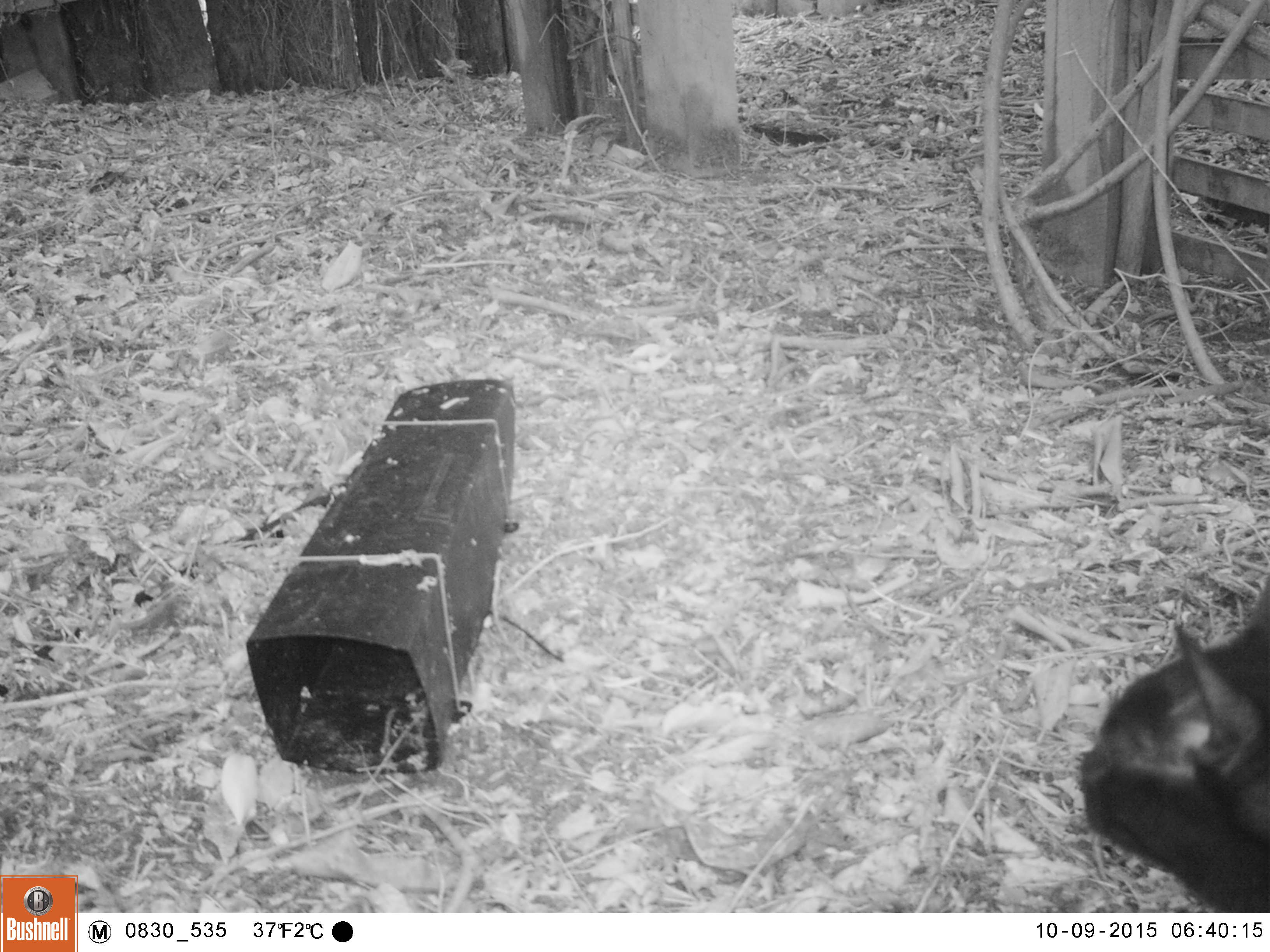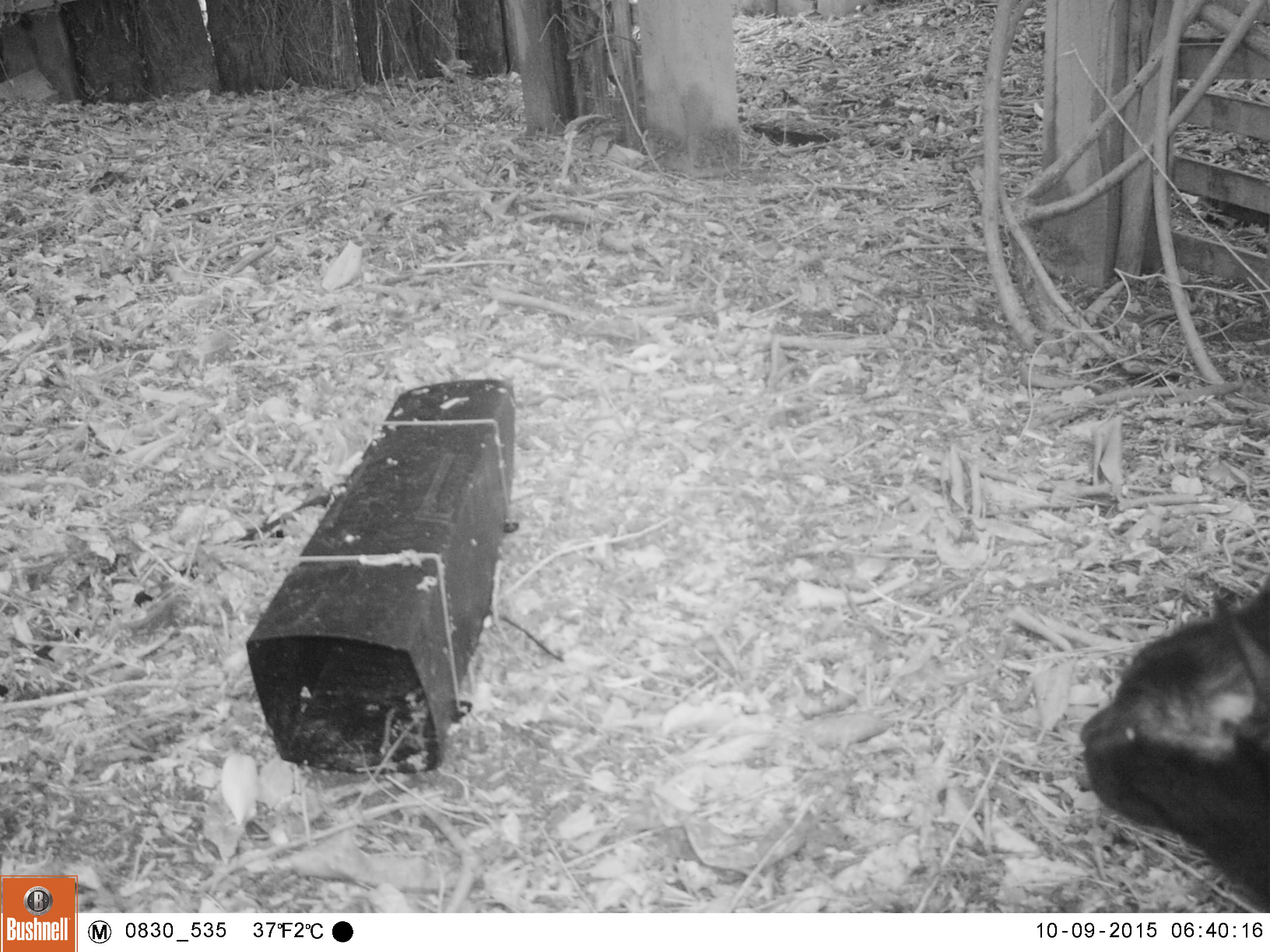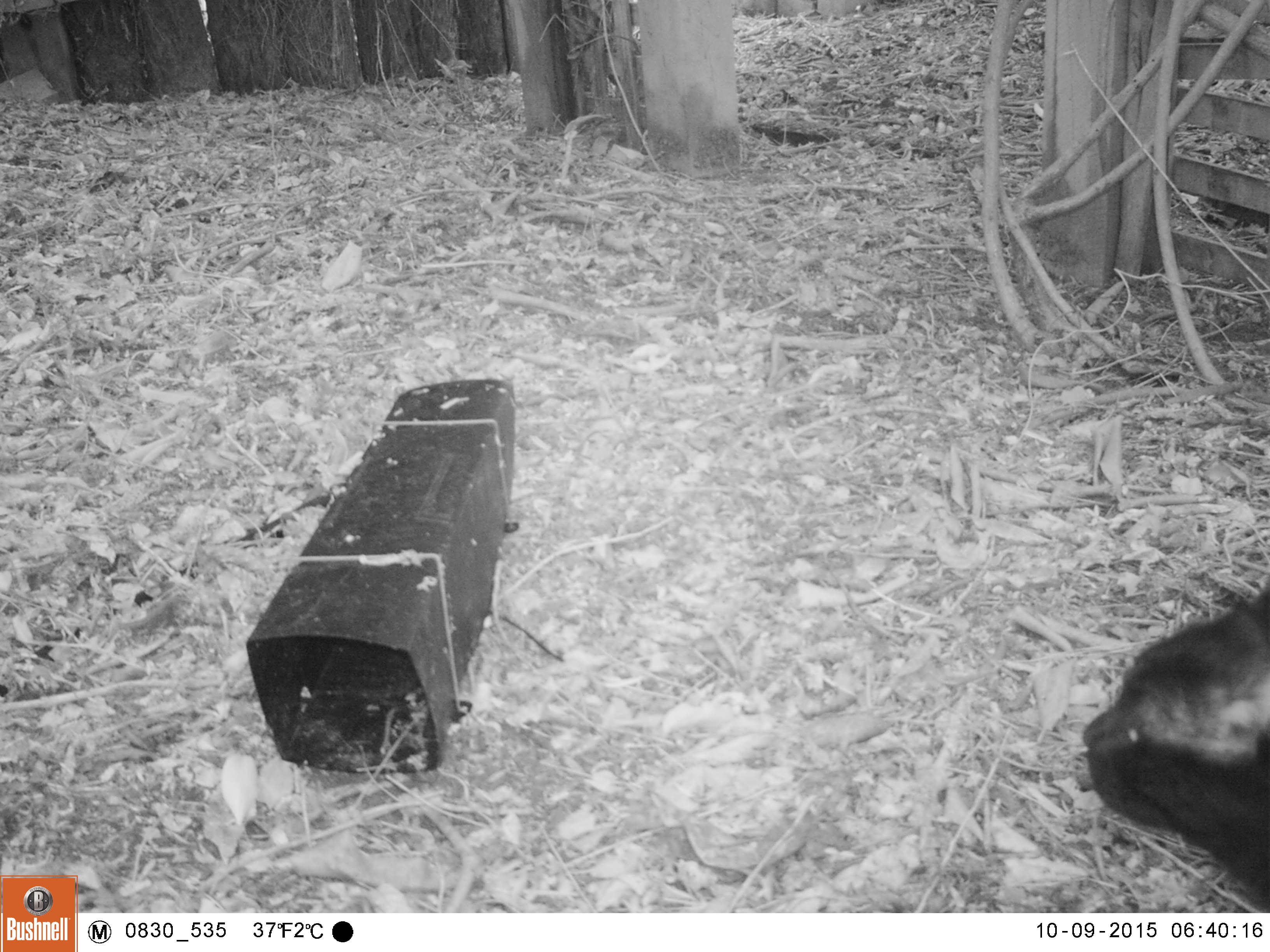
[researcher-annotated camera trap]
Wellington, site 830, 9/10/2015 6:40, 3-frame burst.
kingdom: Animalia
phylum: Chordata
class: Mammalia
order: Carnivora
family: Felidae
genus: Felis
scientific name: Felis catus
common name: cat